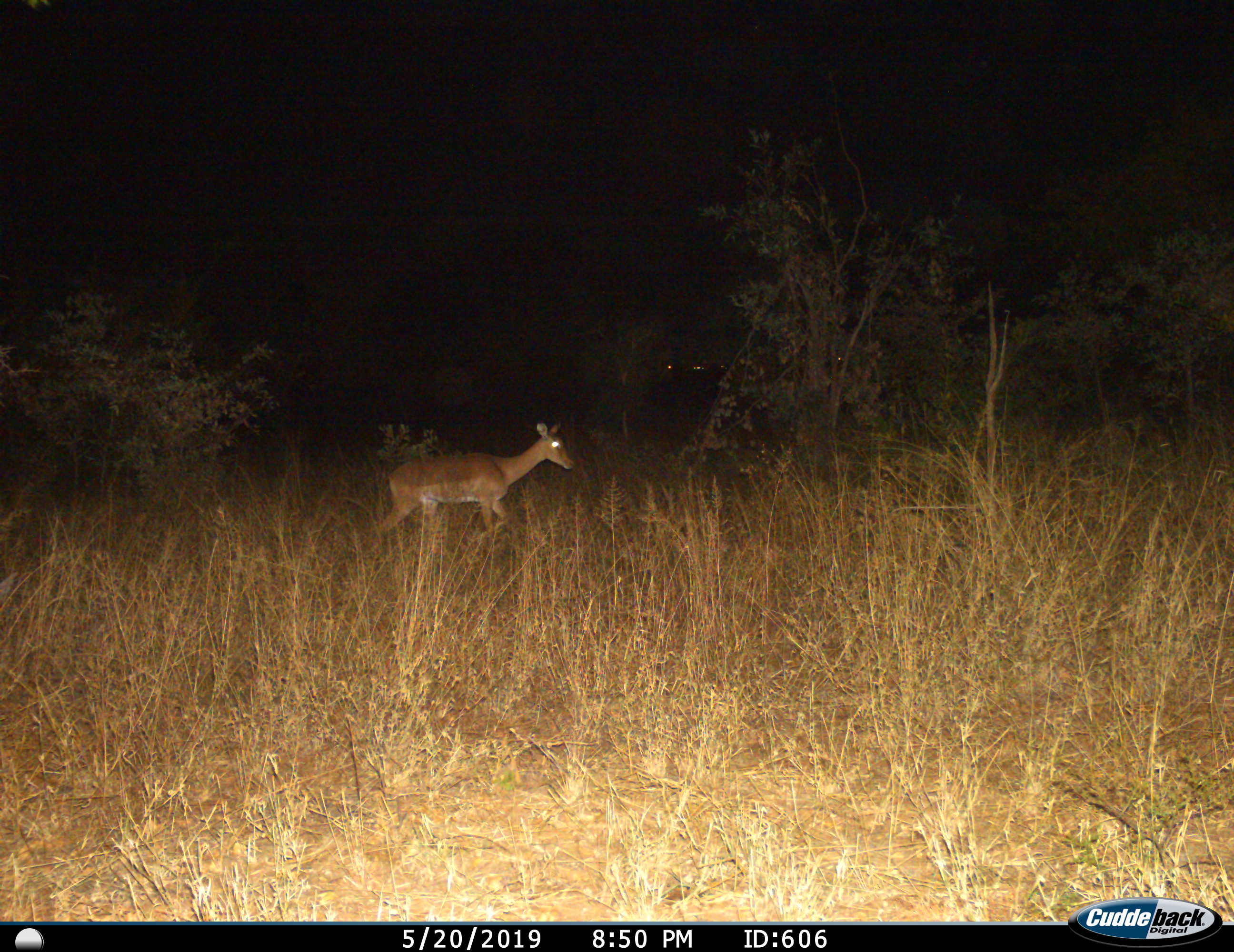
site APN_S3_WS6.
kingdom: Animalia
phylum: Chordata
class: Mammalia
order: Artiodactyla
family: Bovidae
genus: Aepyceros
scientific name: Aepyceros melampus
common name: impala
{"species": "impala (Aepyceros melampus)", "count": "1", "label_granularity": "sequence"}